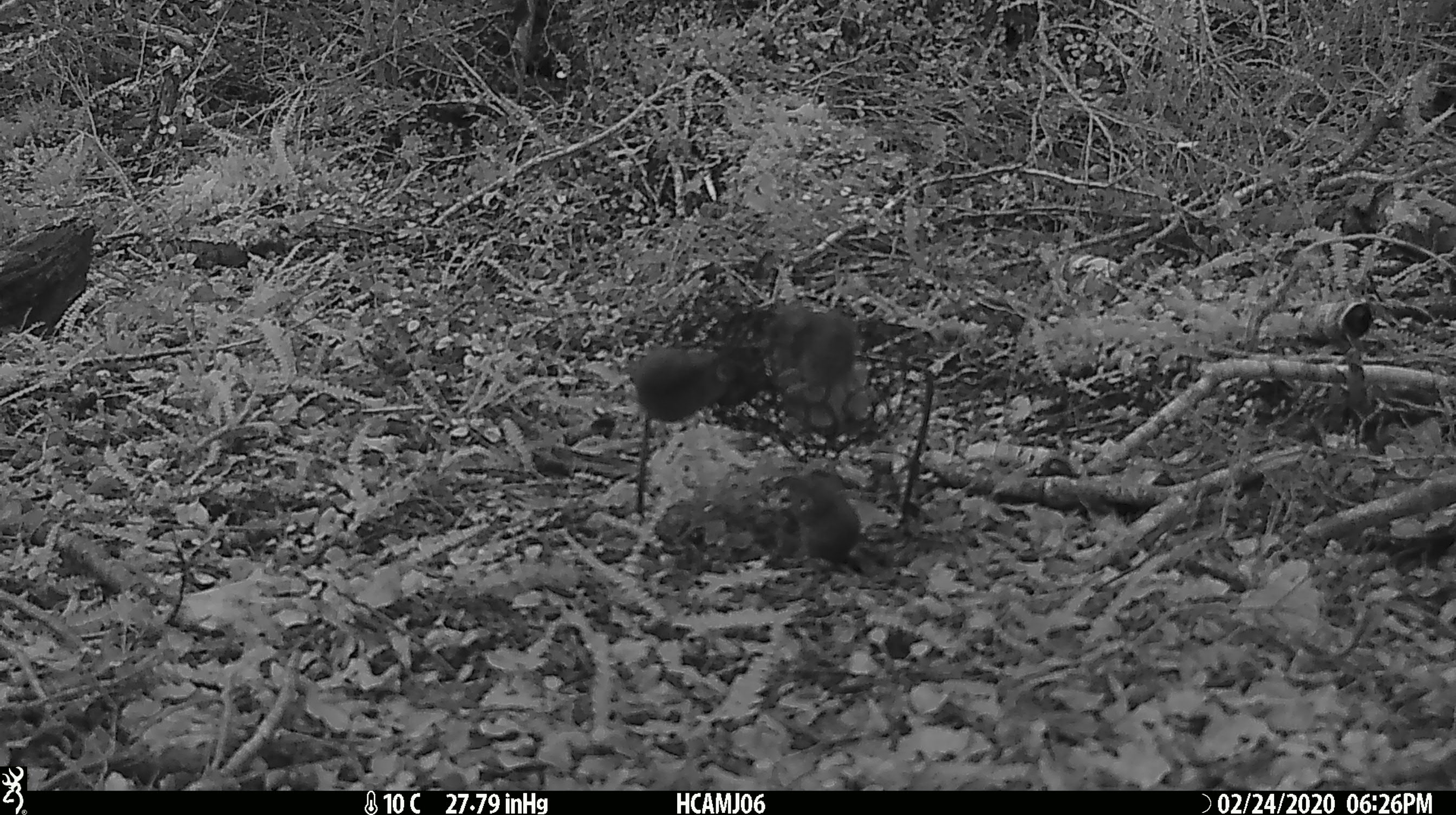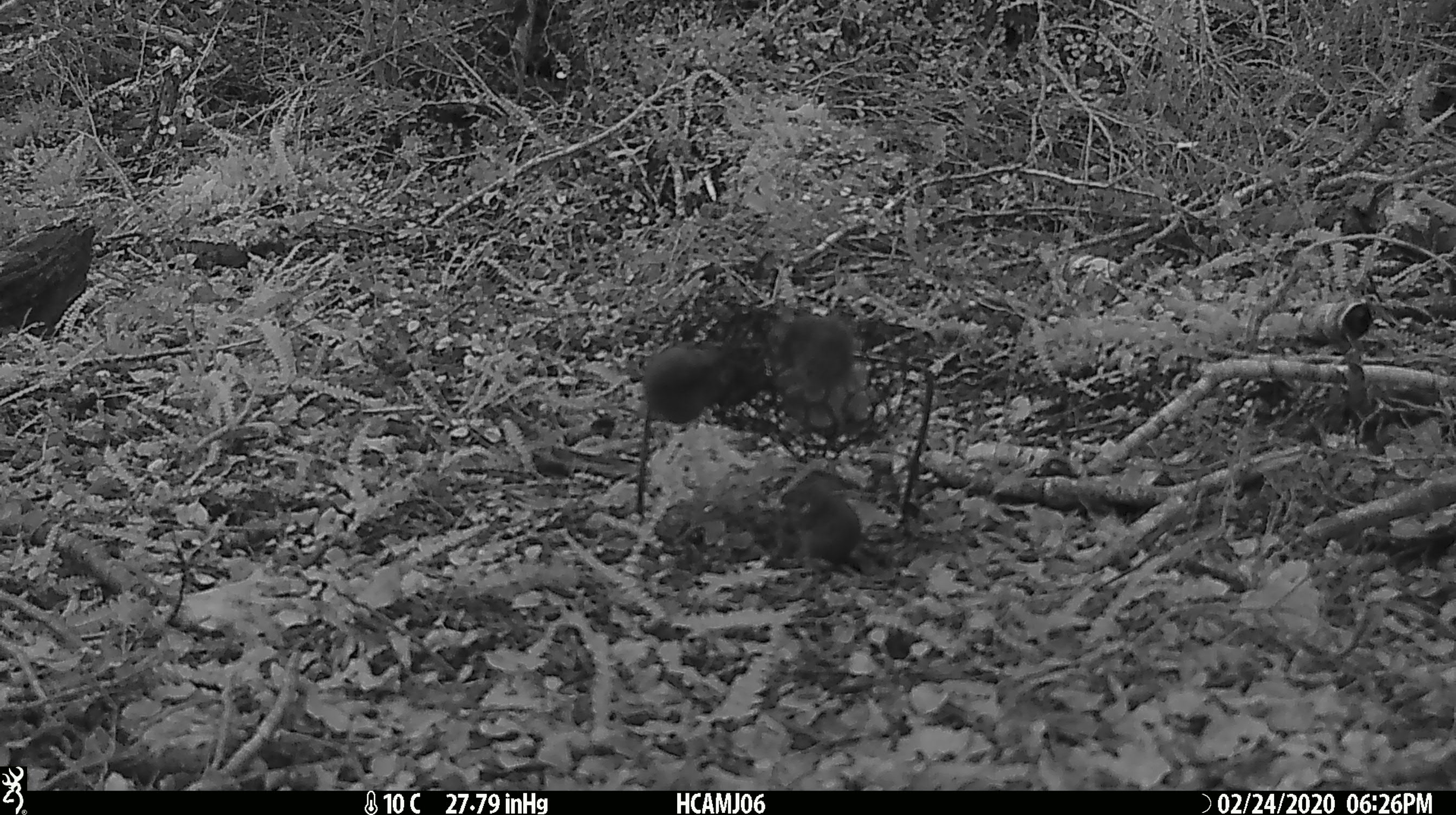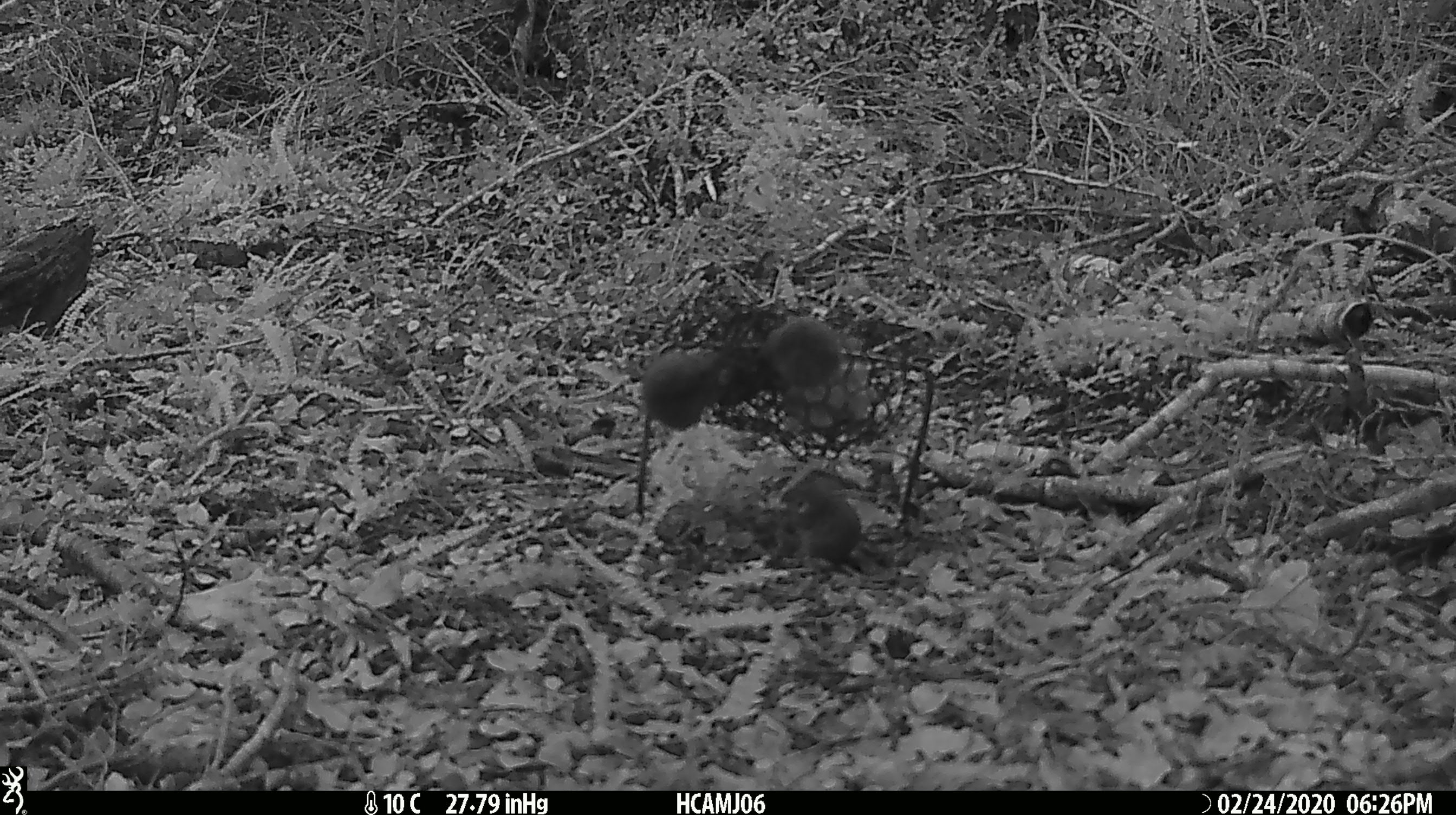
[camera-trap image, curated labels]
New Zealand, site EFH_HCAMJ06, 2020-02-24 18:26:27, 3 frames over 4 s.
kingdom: Animalia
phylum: Chordata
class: Mammalia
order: Rodentia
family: Muridae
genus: Mus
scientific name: Mus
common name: mouse